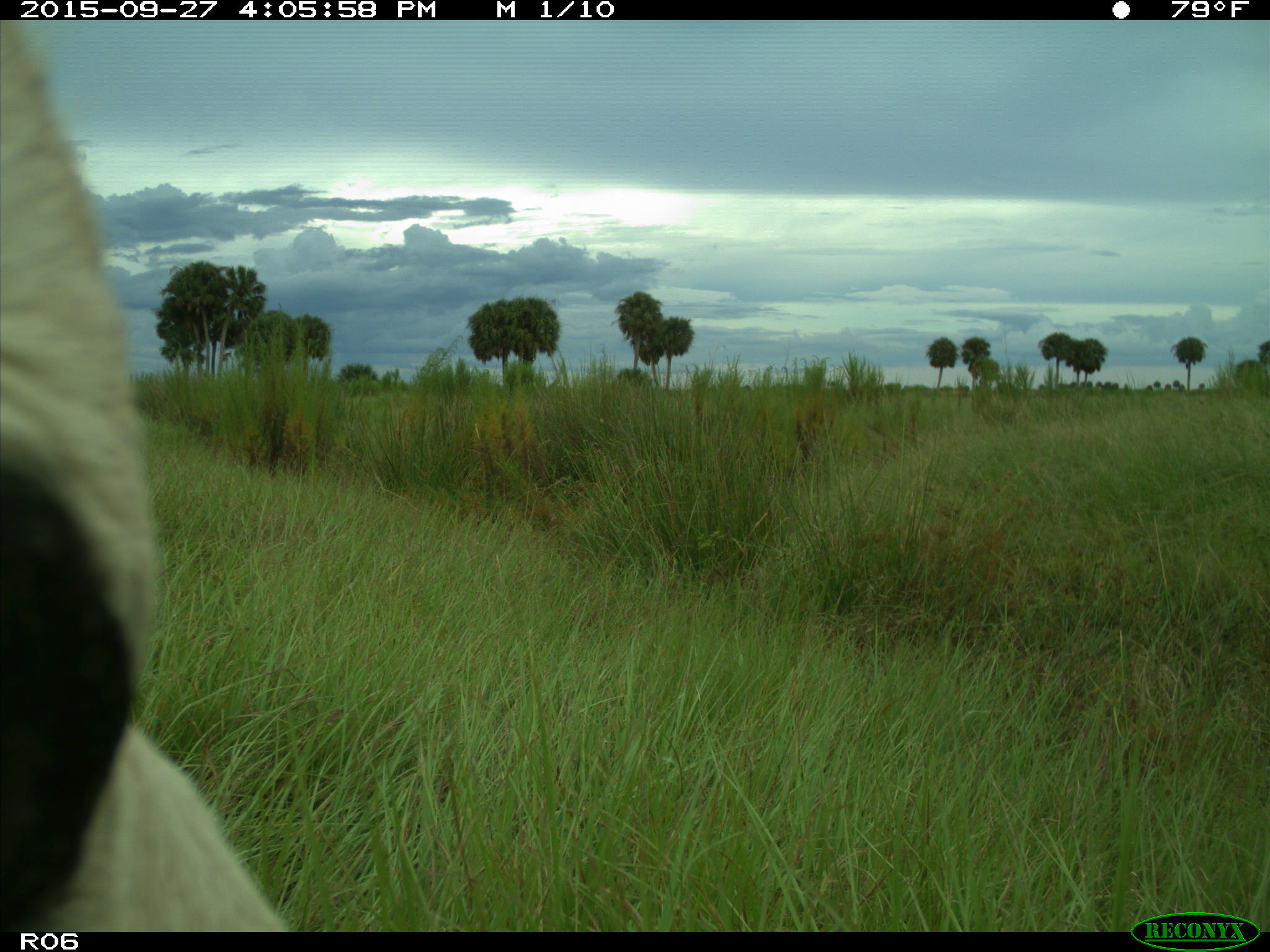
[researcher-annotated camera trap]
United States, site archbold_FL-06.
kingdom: Animalia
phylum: Chordata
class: Mammalia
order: Artiodactyla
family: Bovidae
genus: Bos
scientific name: Bos taurus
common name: domestic cow